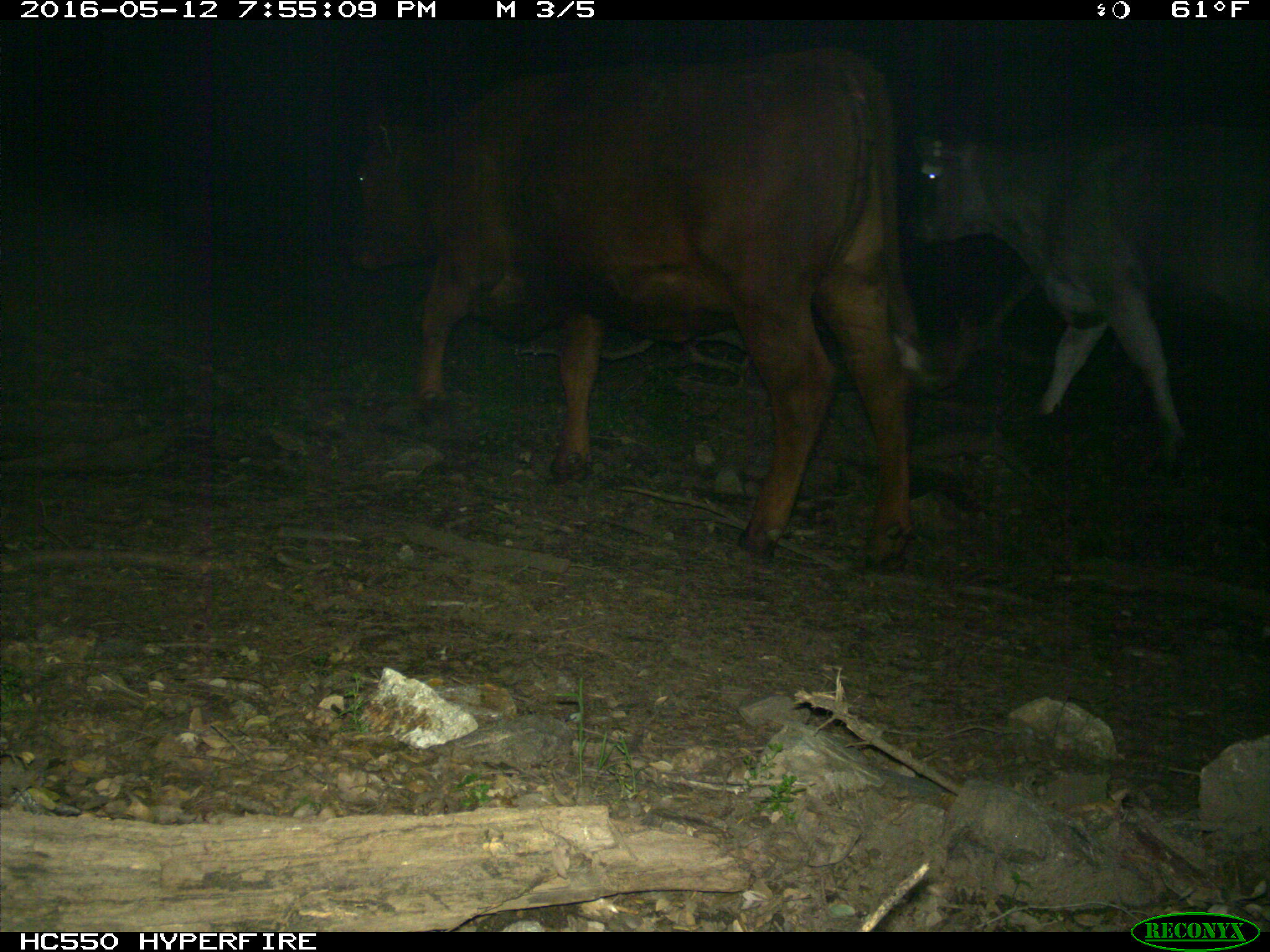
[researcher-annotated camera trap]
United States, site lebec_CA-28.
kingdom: Animalia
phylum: Chordata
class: Mammalia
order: Artiodactyla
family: Bovidae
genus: Bos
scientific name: Bos taurus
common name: domestic cow